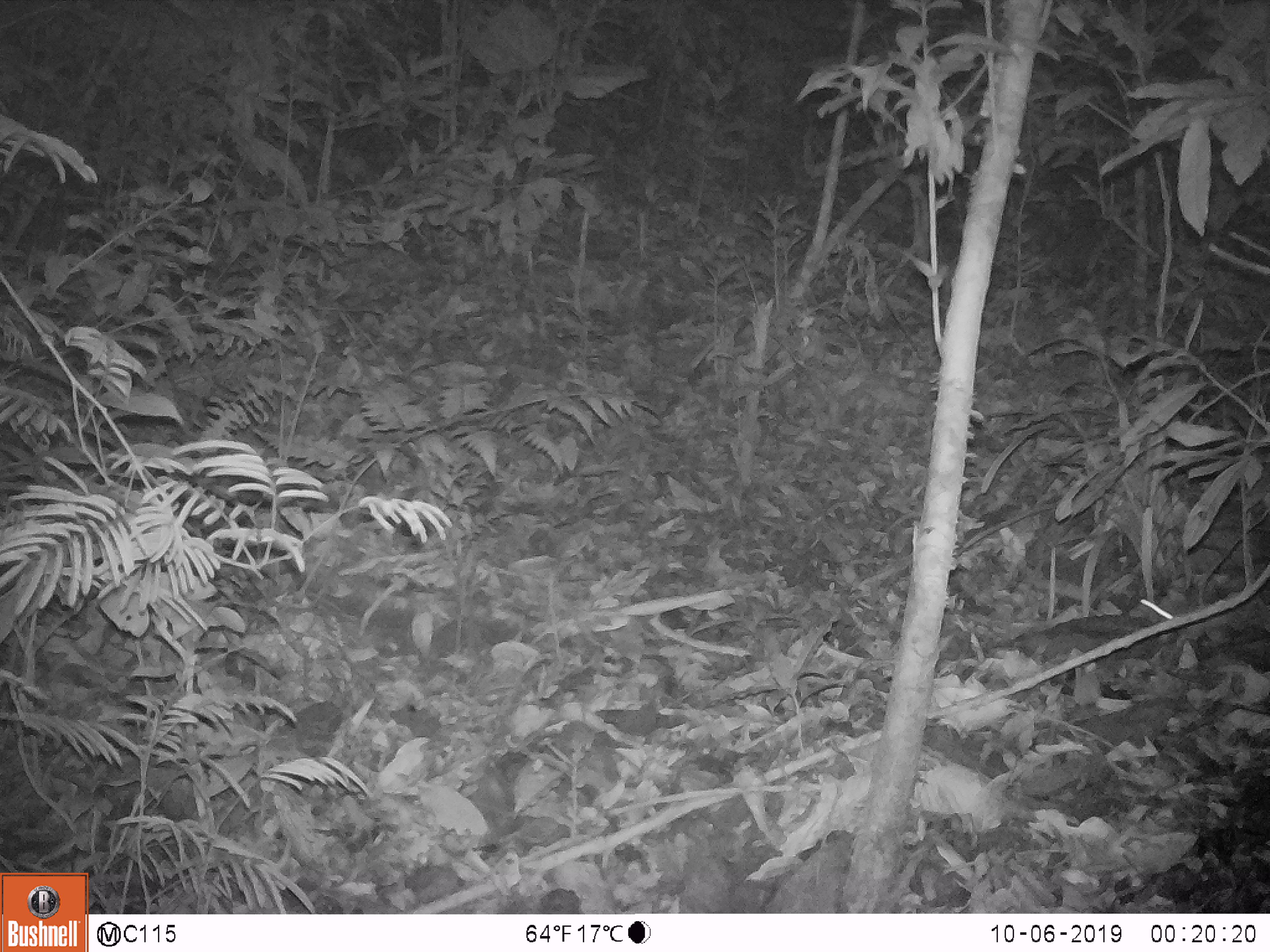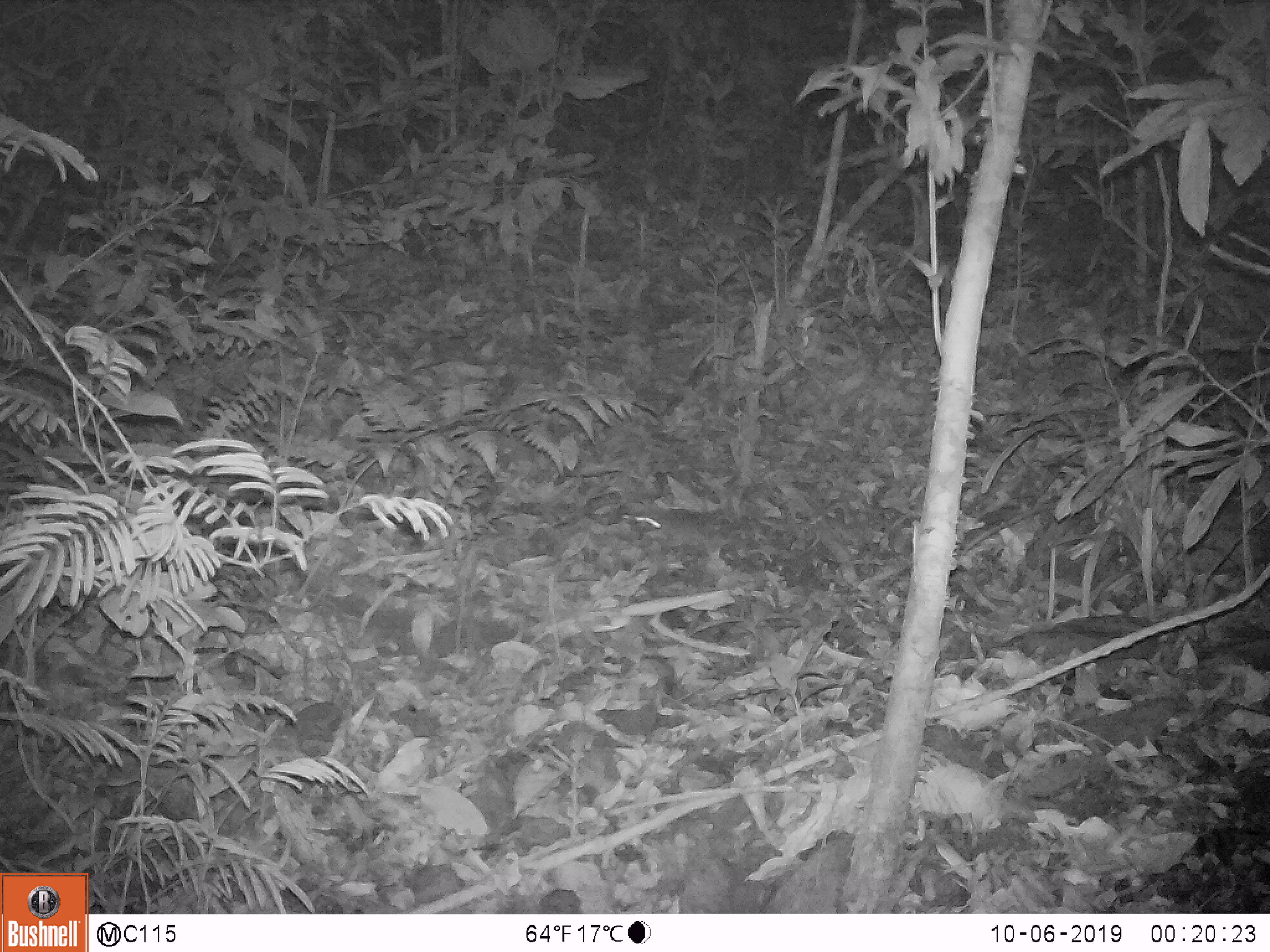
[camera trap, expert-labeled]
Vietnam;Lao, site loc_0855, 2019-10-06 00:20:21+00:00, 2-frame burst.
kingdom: Animalia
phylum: Chordata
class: Mammalia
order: Rodentia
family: Muridae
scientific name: Muridae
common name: old-world mice and rats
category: unidentified murid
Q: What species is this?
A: Unidentified murid (old-world mice and rats) (Muridae).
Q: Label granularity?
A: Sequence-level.